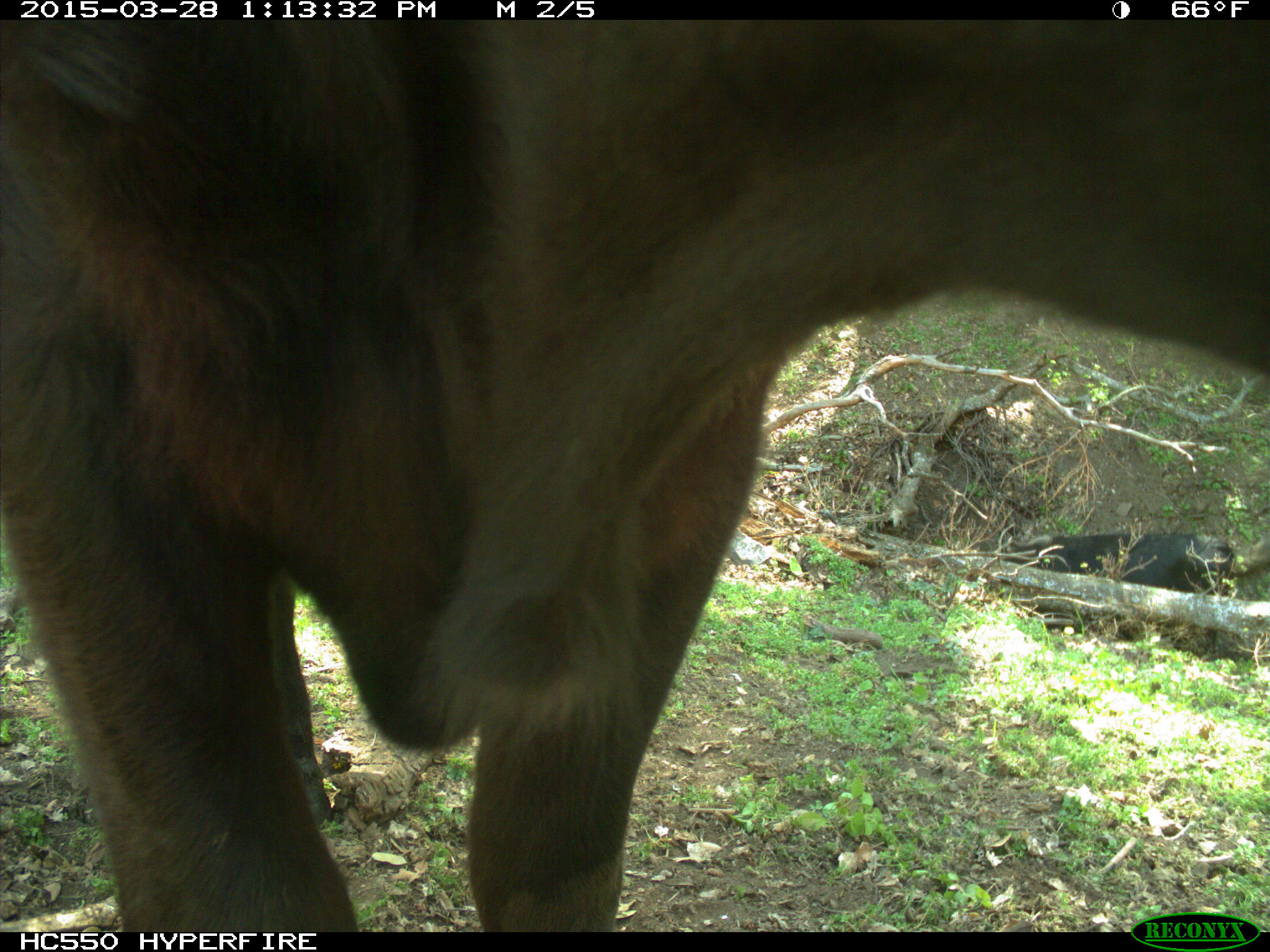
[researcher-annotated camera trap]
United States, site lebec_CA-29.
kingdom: Animalia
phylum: Chordata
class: Mammalia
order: Artiodactyla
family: Bovidae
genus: Bos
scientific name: Bos taurus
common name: domestic cow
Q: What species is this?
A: Bos taurus (domestic cow).